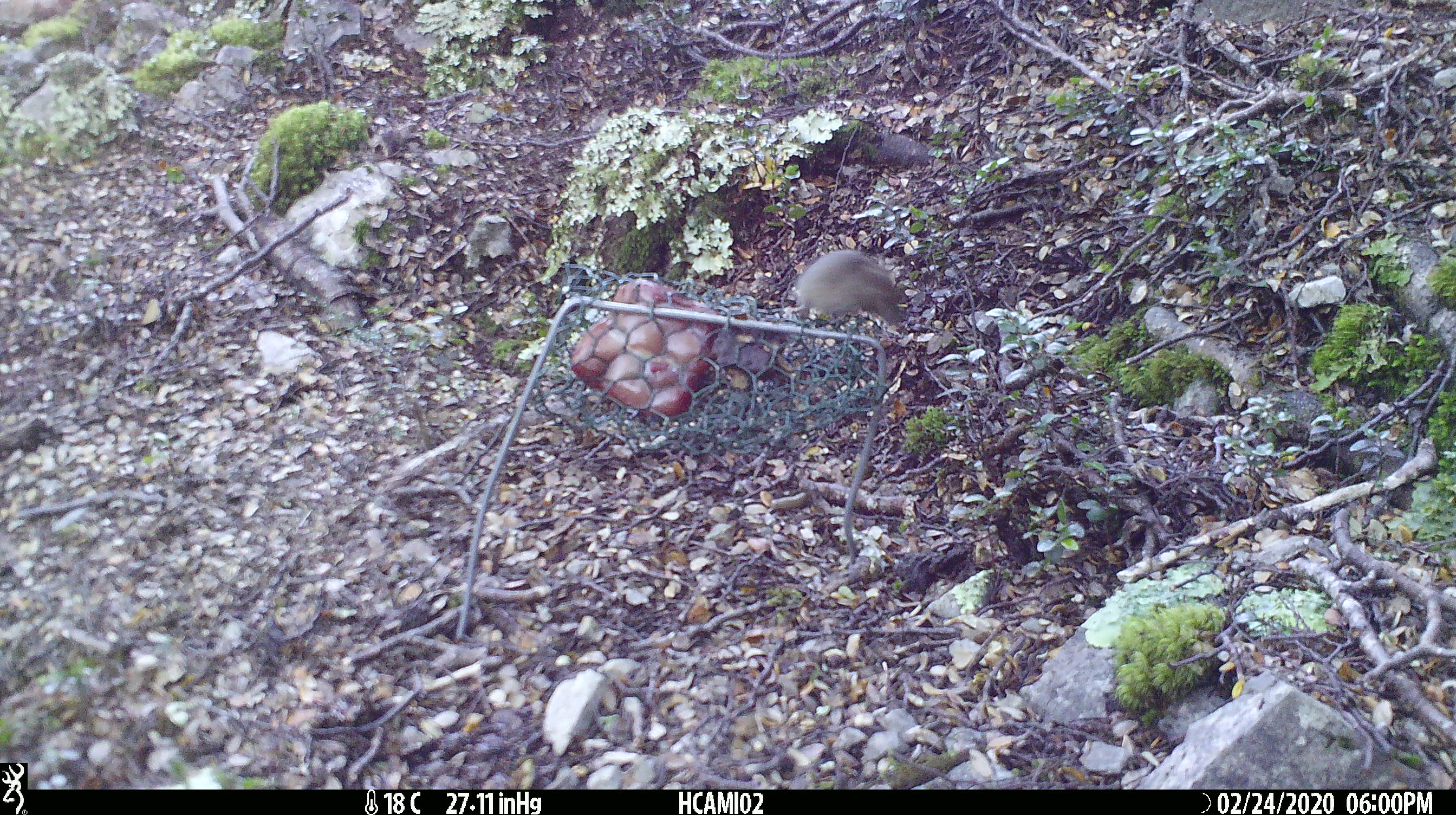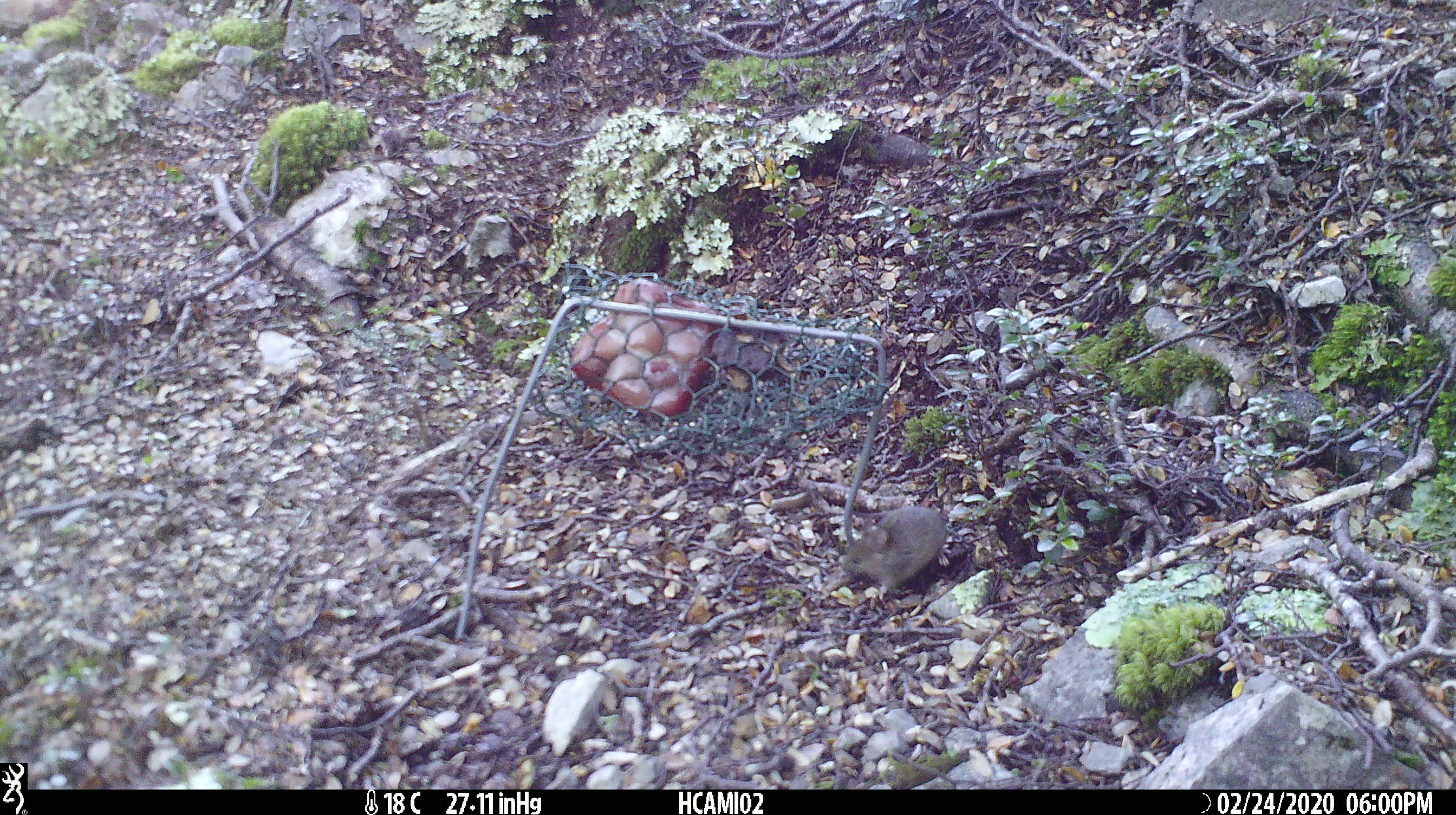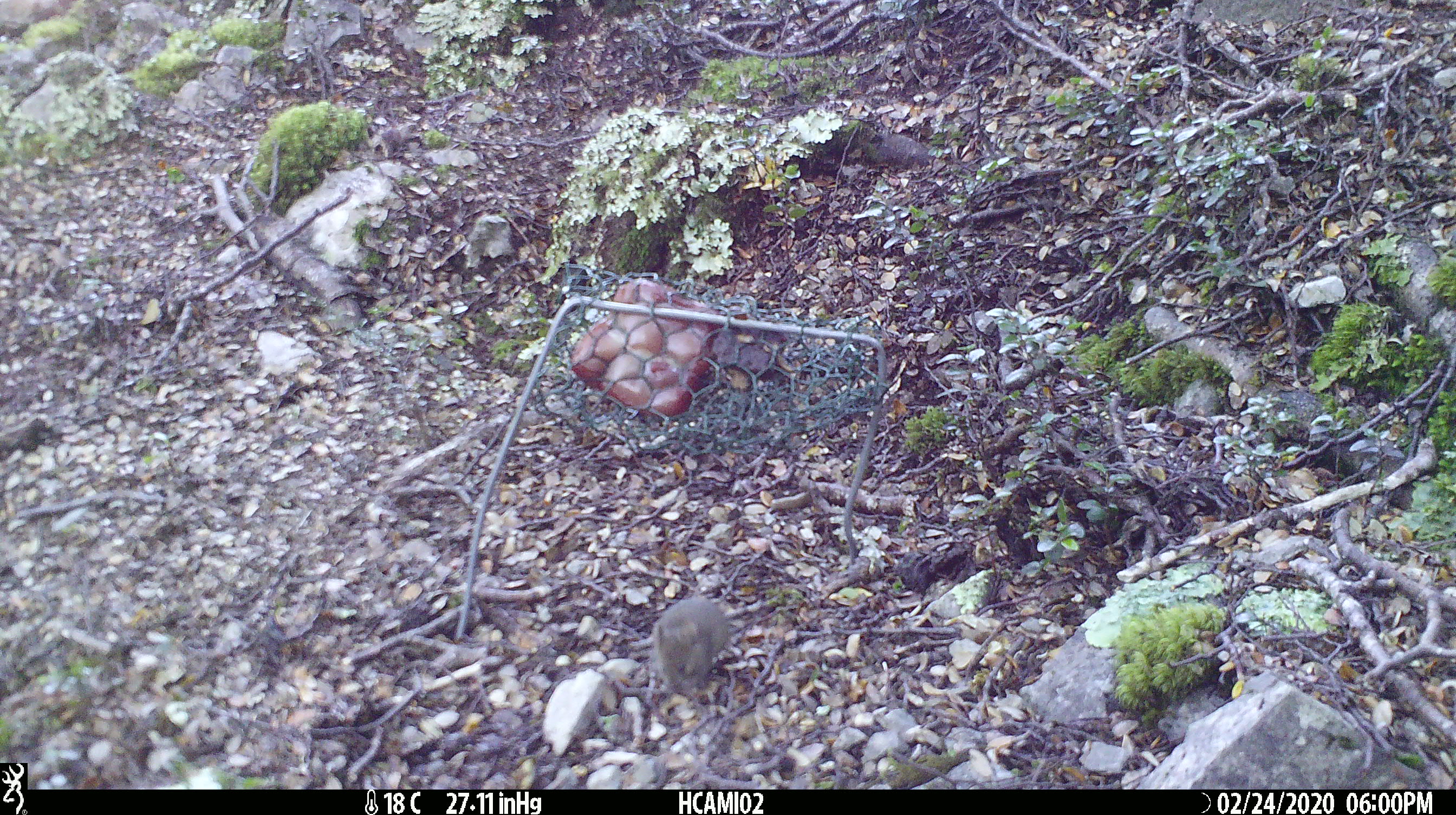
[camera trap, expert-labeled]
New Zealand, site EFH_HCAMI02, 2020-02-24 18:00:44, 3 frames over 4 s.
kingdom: Animalia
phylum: Chordata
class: Mammalia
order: Rodentia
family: Muridae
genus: Mus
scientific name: Mus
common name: mouse